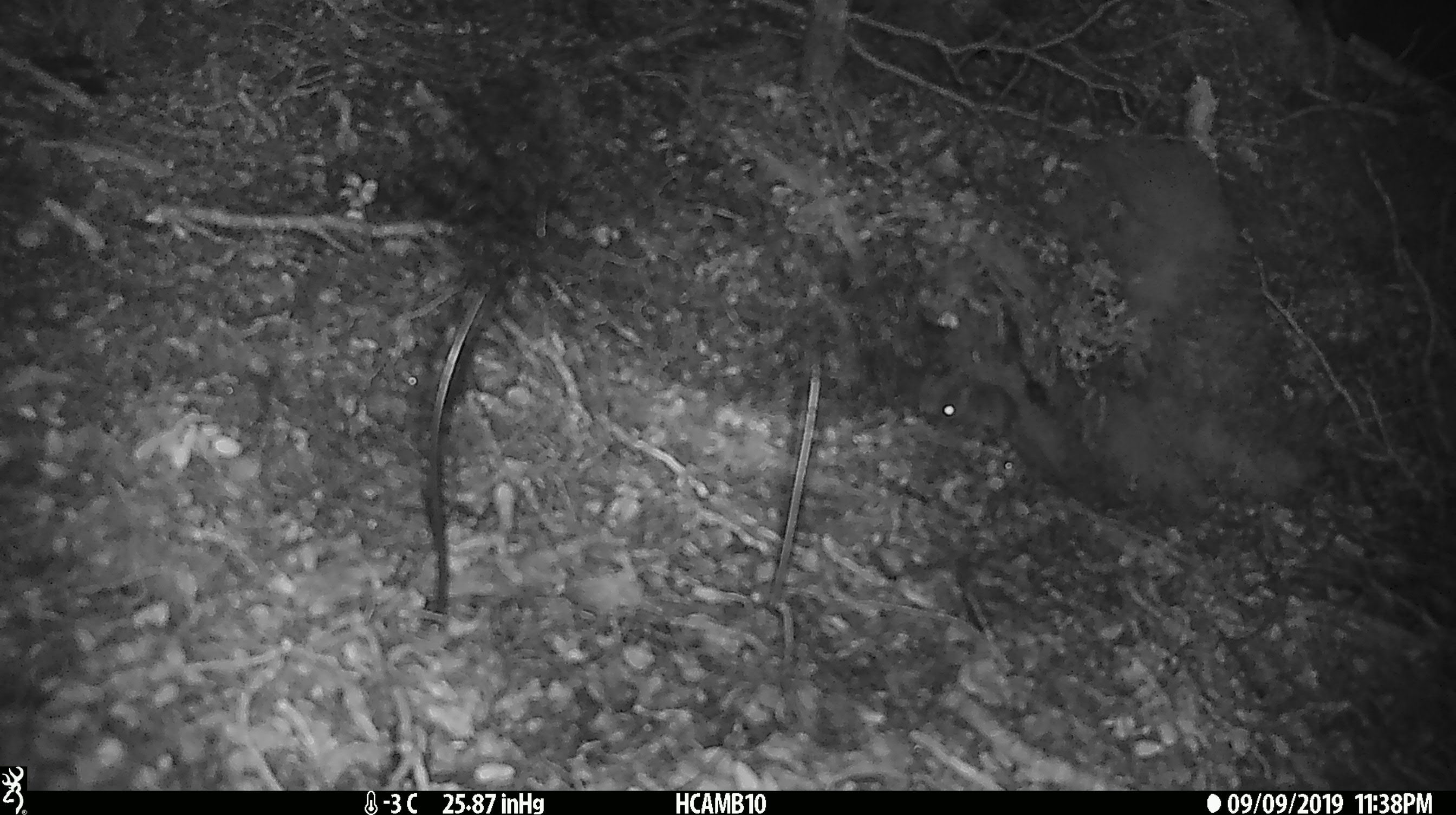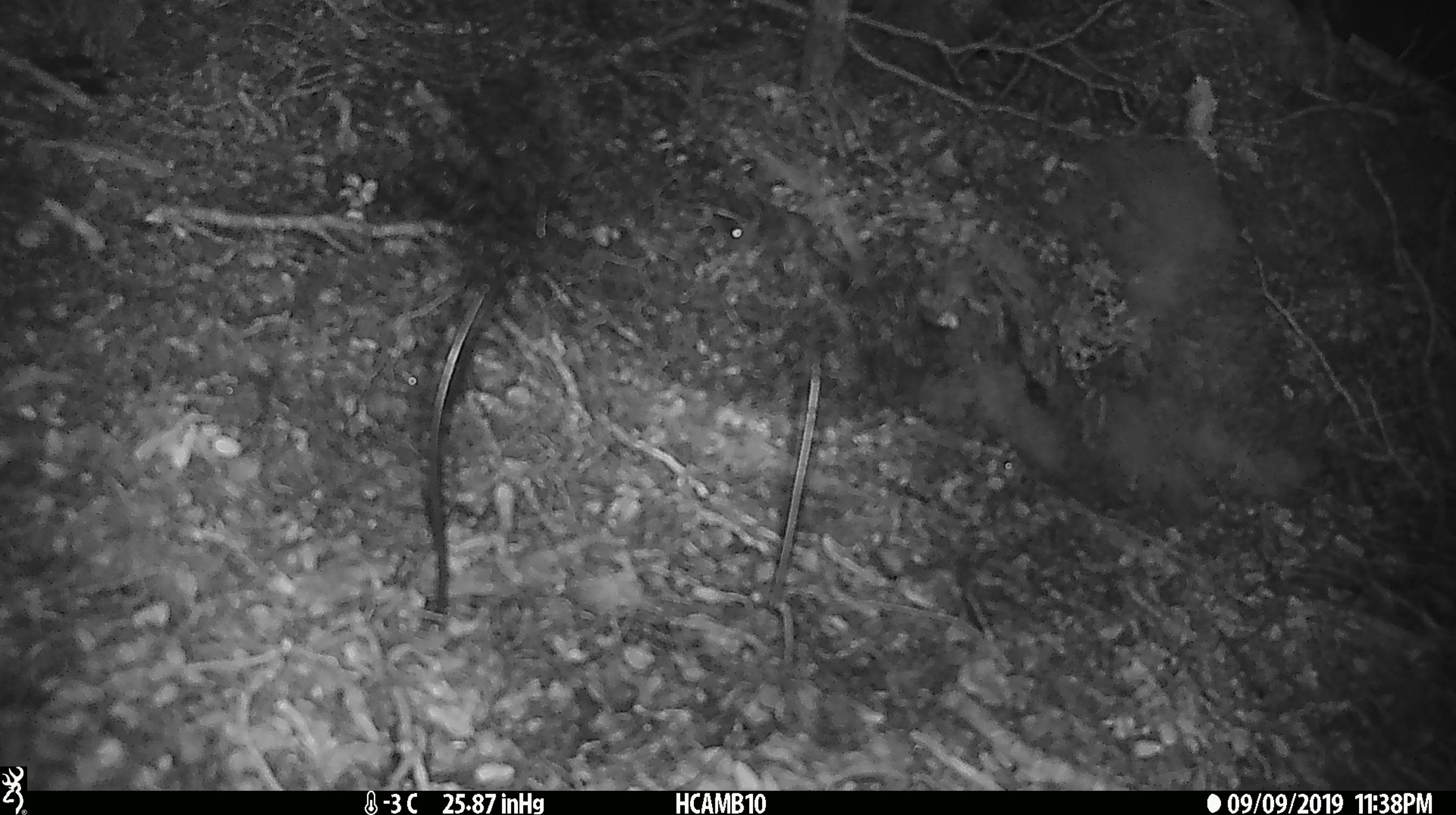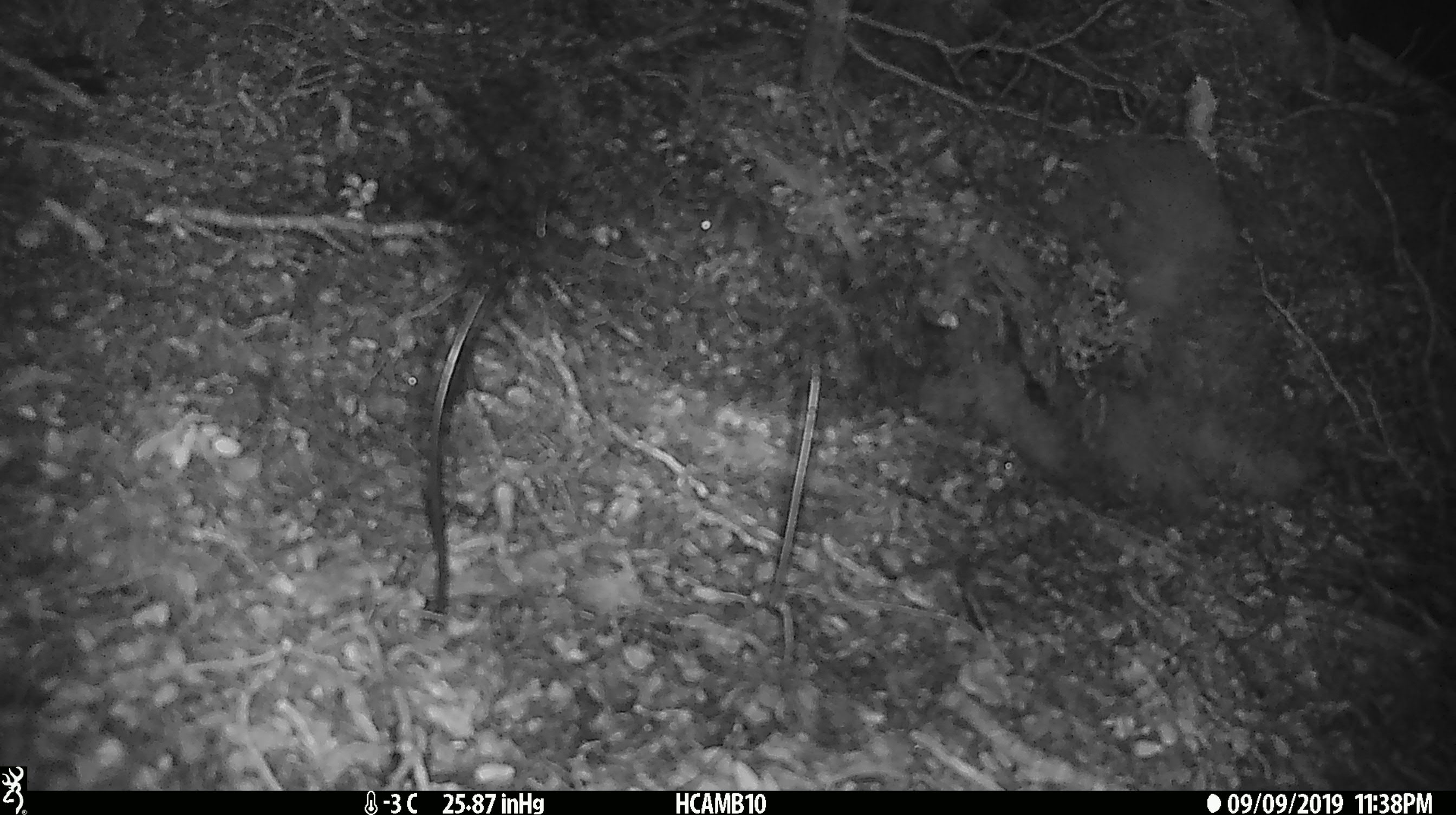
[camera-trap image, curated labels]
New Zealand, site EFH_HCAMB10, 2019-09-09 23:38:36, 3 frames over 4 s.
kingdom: Animalia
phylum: Chordata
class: Mammalia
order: Rodentia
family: Muridae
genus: Mus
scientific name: Mus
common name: mouse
Mouse (Mus).